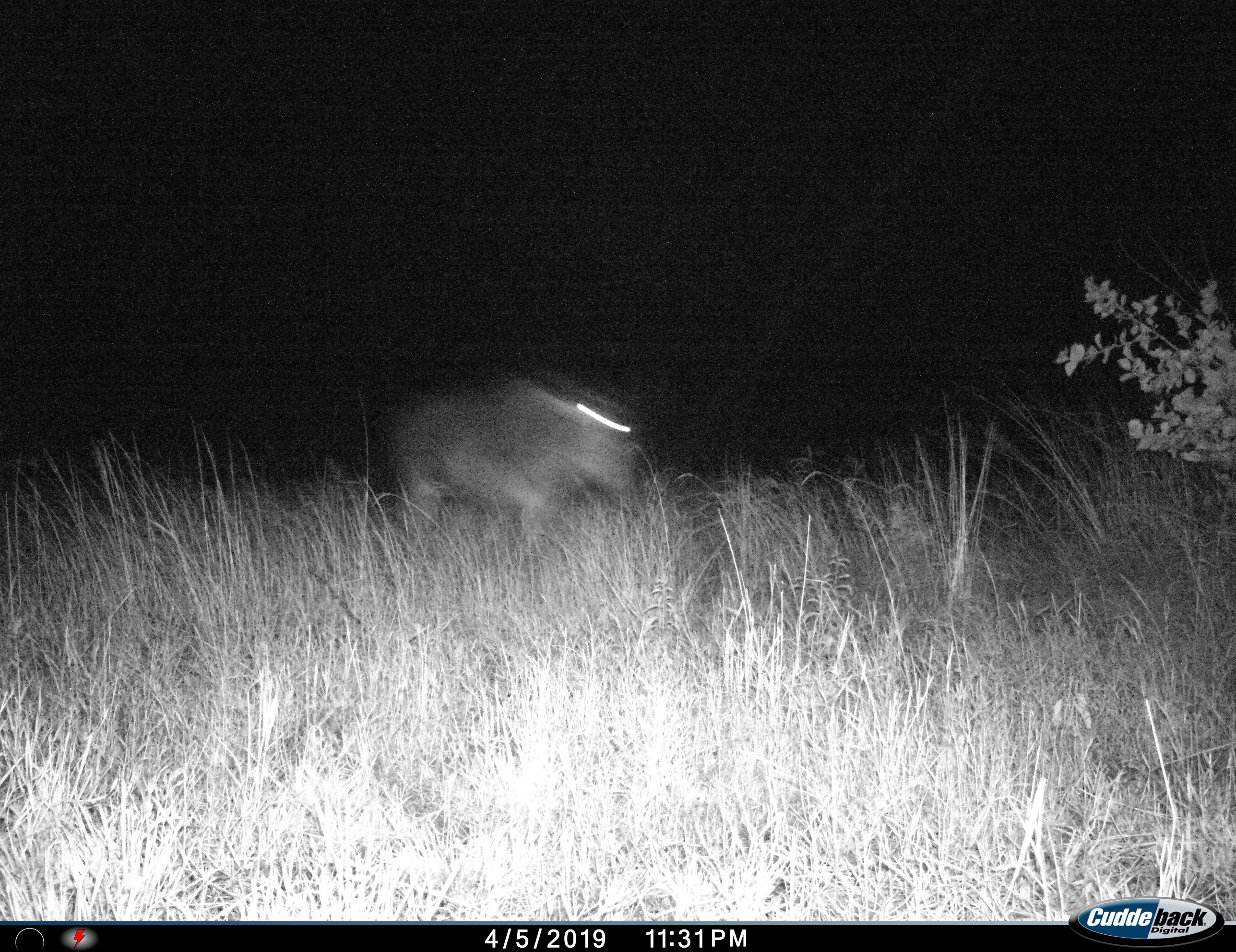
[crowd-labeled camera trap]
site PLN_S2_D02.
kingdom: Animalia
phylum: Chordata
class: Mammalia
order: Artiodactyla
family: Bovidae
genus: Connochaetes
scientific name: Connochaetes taurinus taurinus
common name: blue wildebeest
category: wildebeestblue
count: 1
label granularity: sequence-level